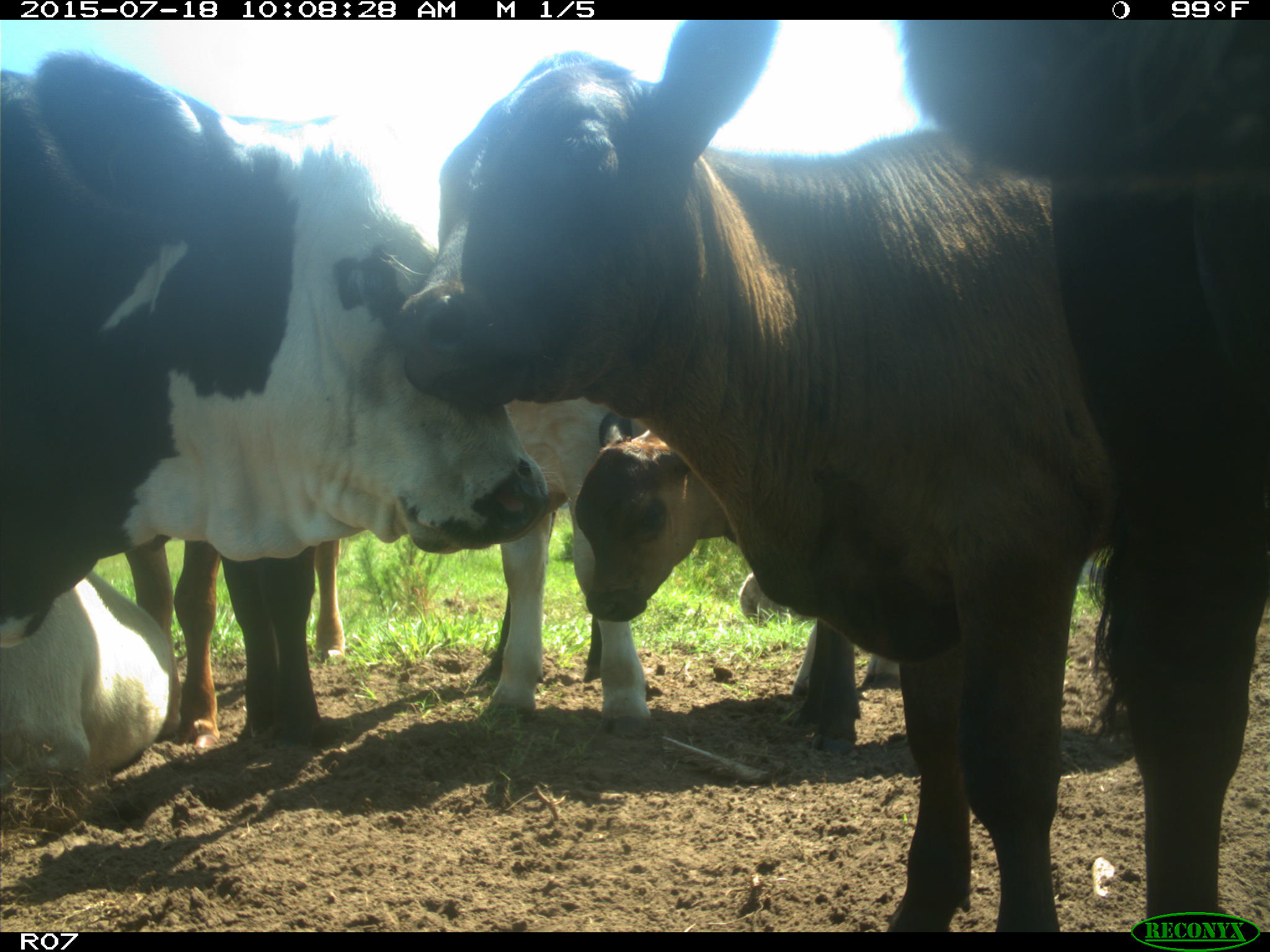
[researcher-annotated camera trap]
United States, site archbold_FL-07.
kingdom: Animalia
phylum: Chordata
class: Mammalia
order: Artiodactyla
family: Bovidae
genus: Bos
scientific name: Bos taurus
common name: domestic cow